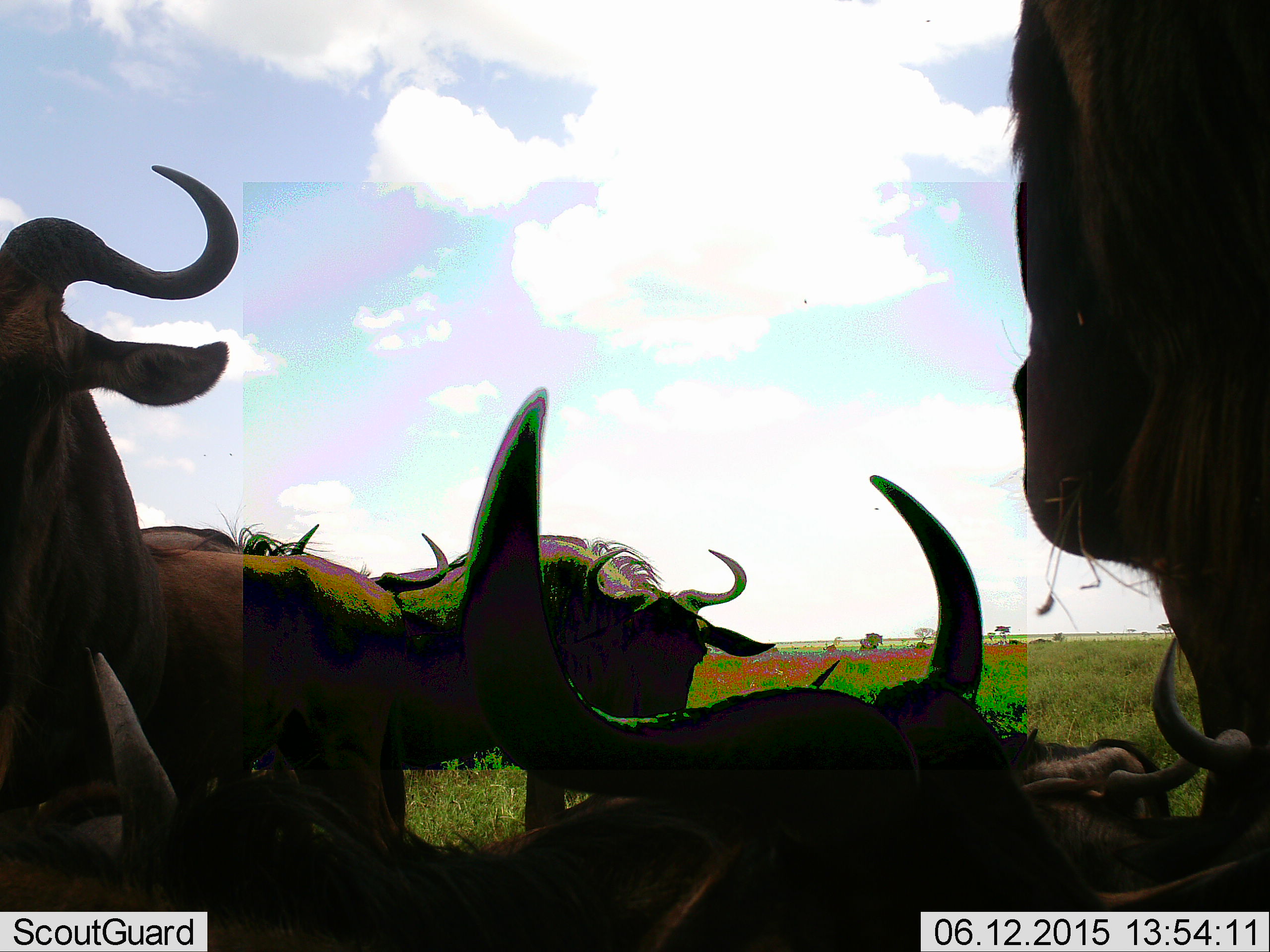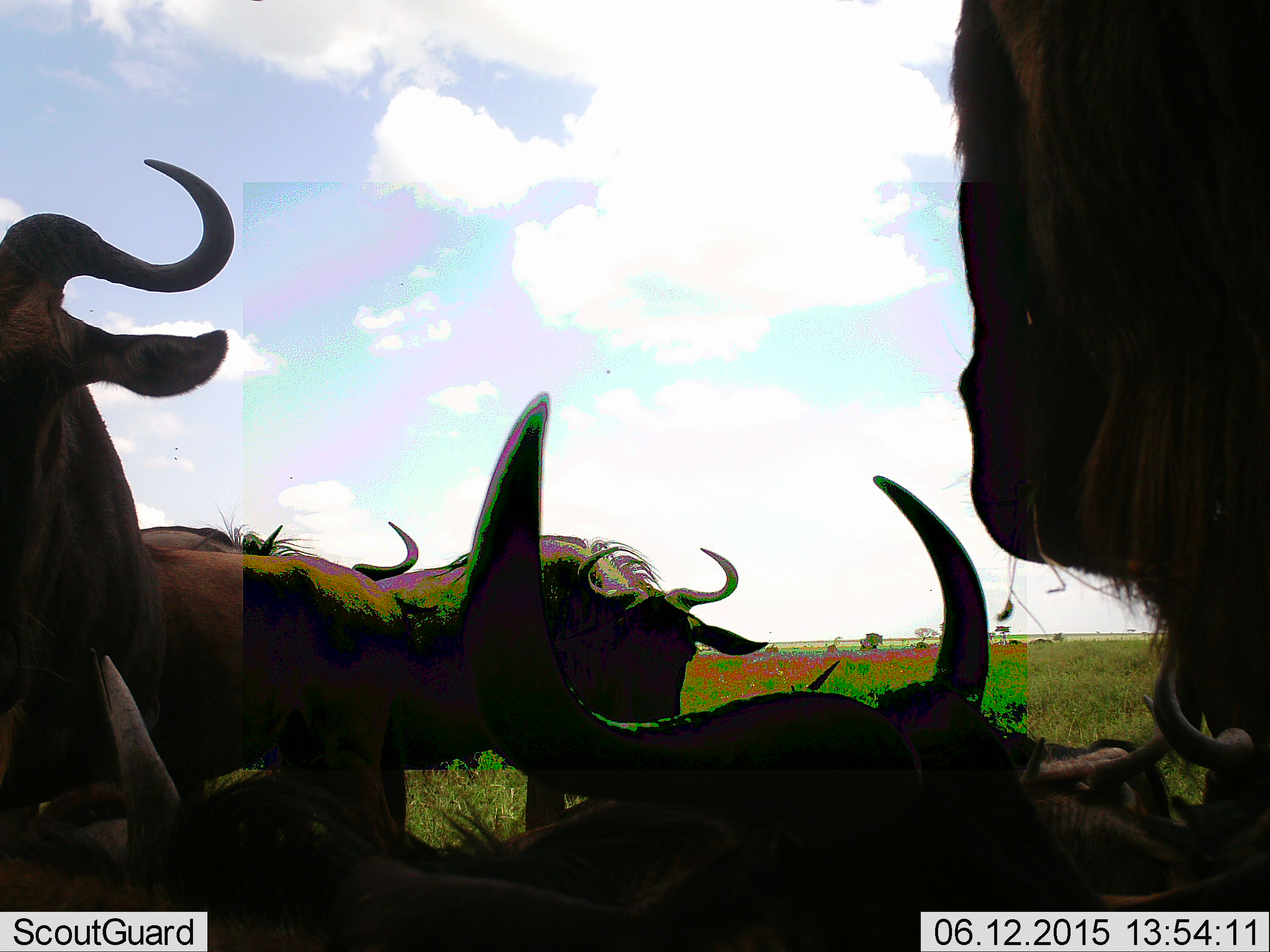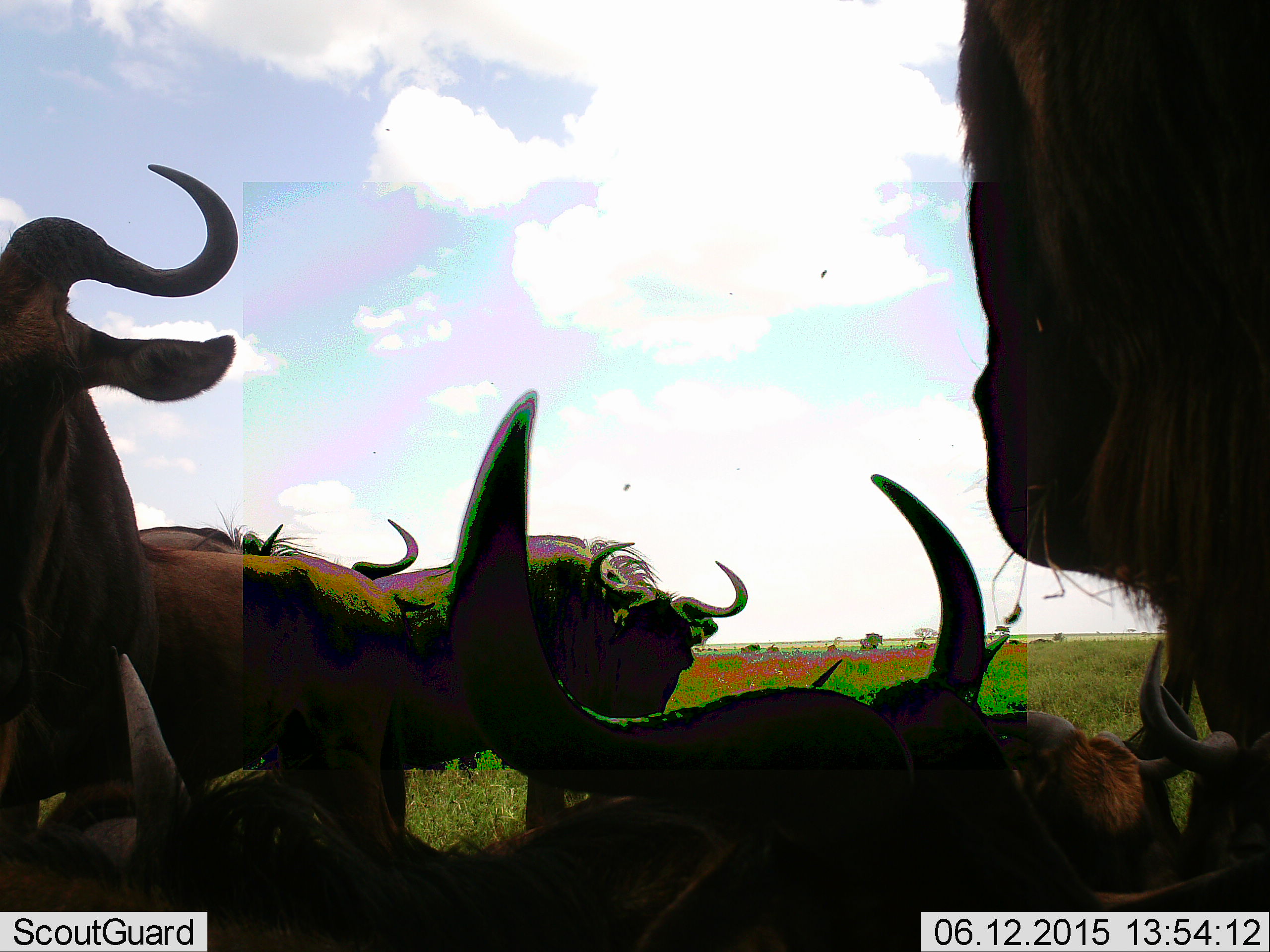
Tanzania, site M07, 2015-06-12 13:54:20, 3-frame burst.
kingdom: Animalia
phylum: Chordata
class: Mammalia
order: Artiodactyla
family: Bovidae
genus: Connochaetes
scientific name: Connochaetes taurinus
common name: blue wildebeest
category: wildebeest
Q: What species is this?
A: Wildebeest (blue wildebeest) (Connochaetes taurinus).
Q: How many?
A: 6.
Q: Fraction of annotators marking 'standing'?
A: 55%.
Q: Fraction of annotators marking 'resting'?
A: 82%.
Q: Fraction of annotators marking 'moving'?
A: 0%.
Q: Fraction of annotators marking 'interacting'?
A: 9%.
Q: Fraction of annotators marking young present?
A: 0%.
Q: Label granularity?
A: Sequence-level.